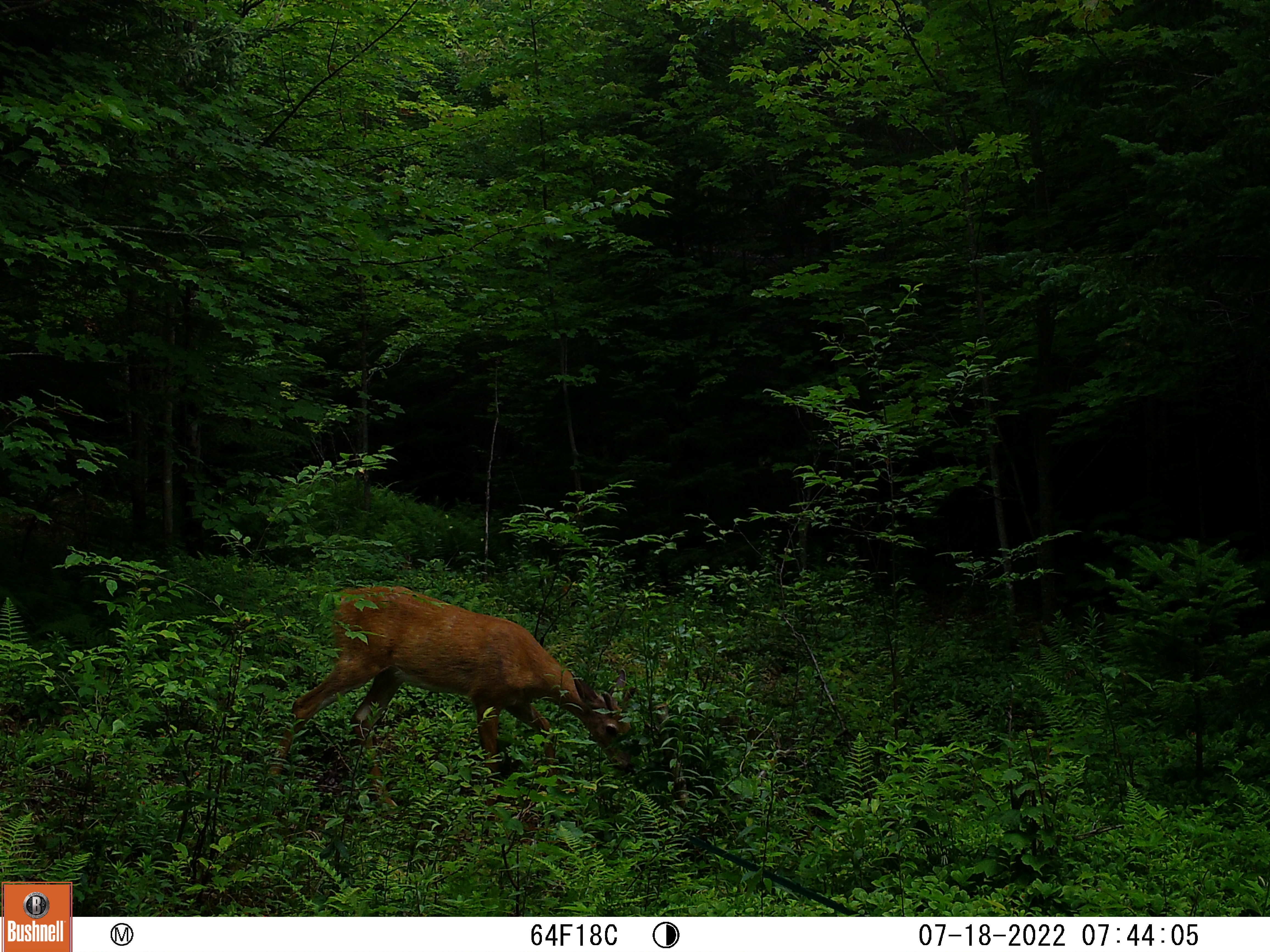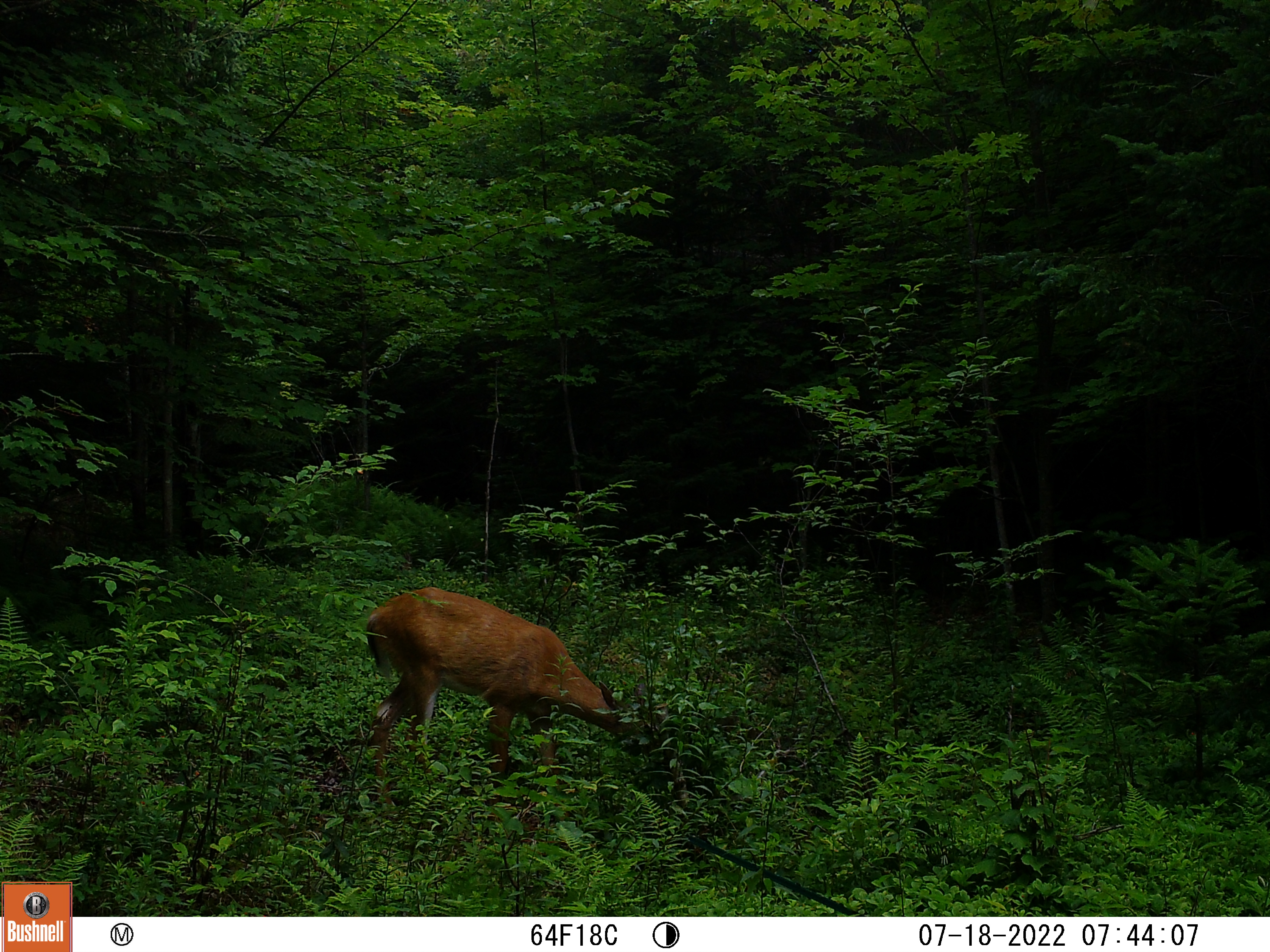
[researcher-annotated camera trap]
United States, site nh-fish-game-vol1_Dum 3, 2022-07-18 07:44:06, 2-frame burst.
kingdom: Animalia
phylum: Chordata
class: Mammalia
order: Artiodactyla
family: Cervidae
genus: Odocoileus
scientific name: Odocoileus virginianus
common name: white-tailed deer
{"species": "white-tailed deer (Odocoileus virginianus)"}